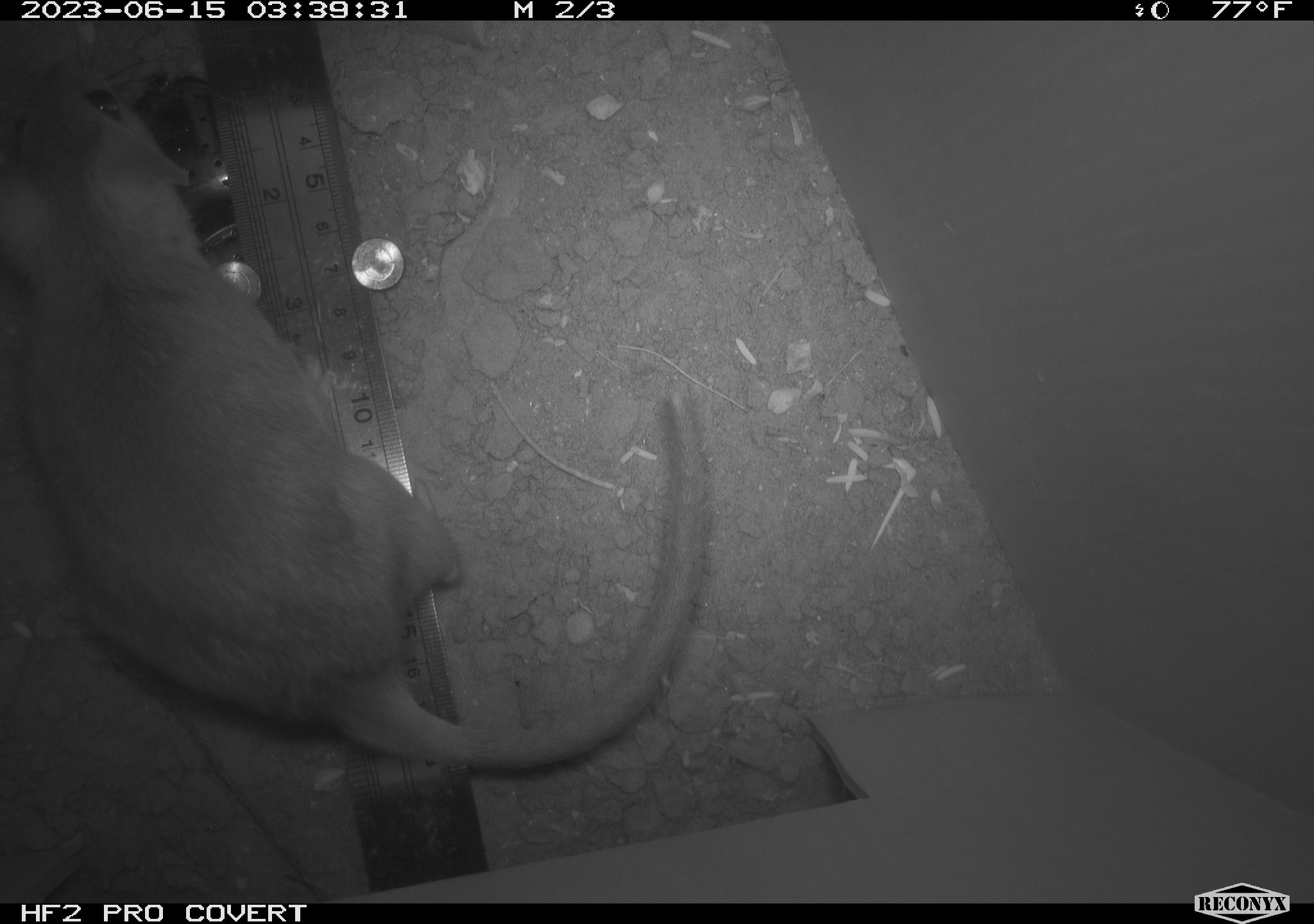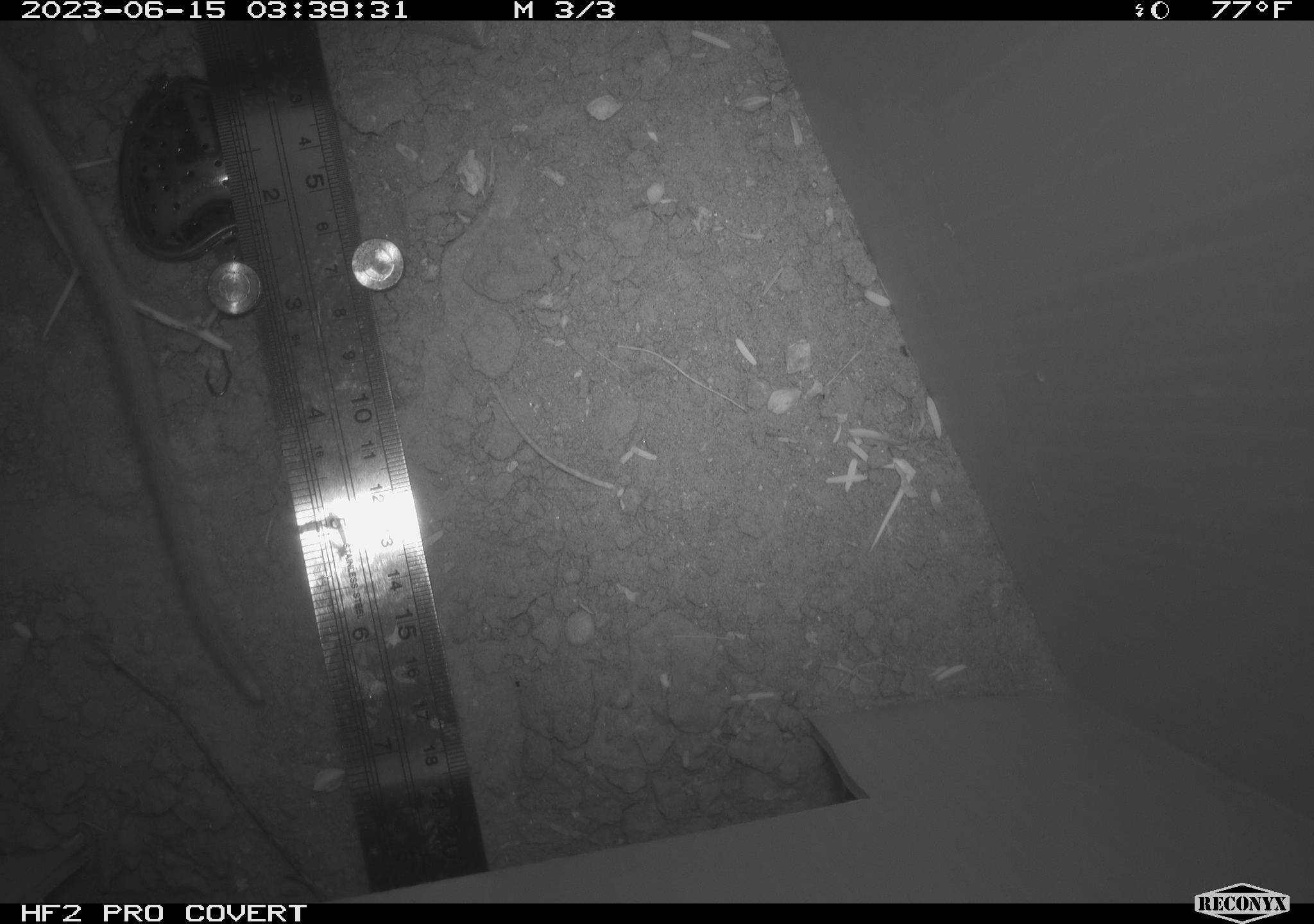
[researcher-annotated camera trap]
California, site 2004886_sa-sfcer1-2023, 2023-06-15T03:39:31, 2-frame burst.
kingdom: Animalia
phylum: Chordata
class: Mammalia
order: Rodentia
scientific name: Rodentia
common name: mouse species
Mouse species (Rodentia).